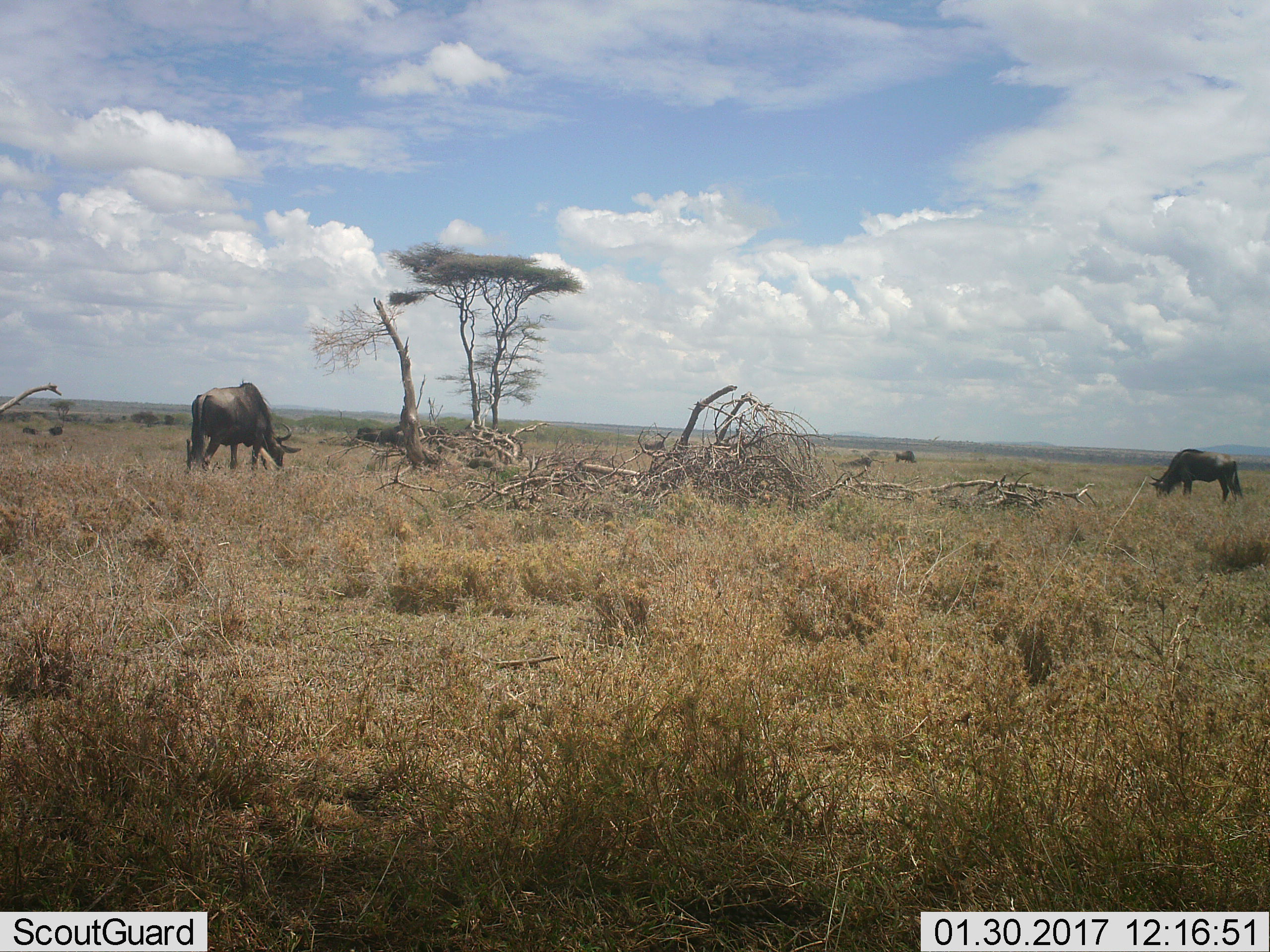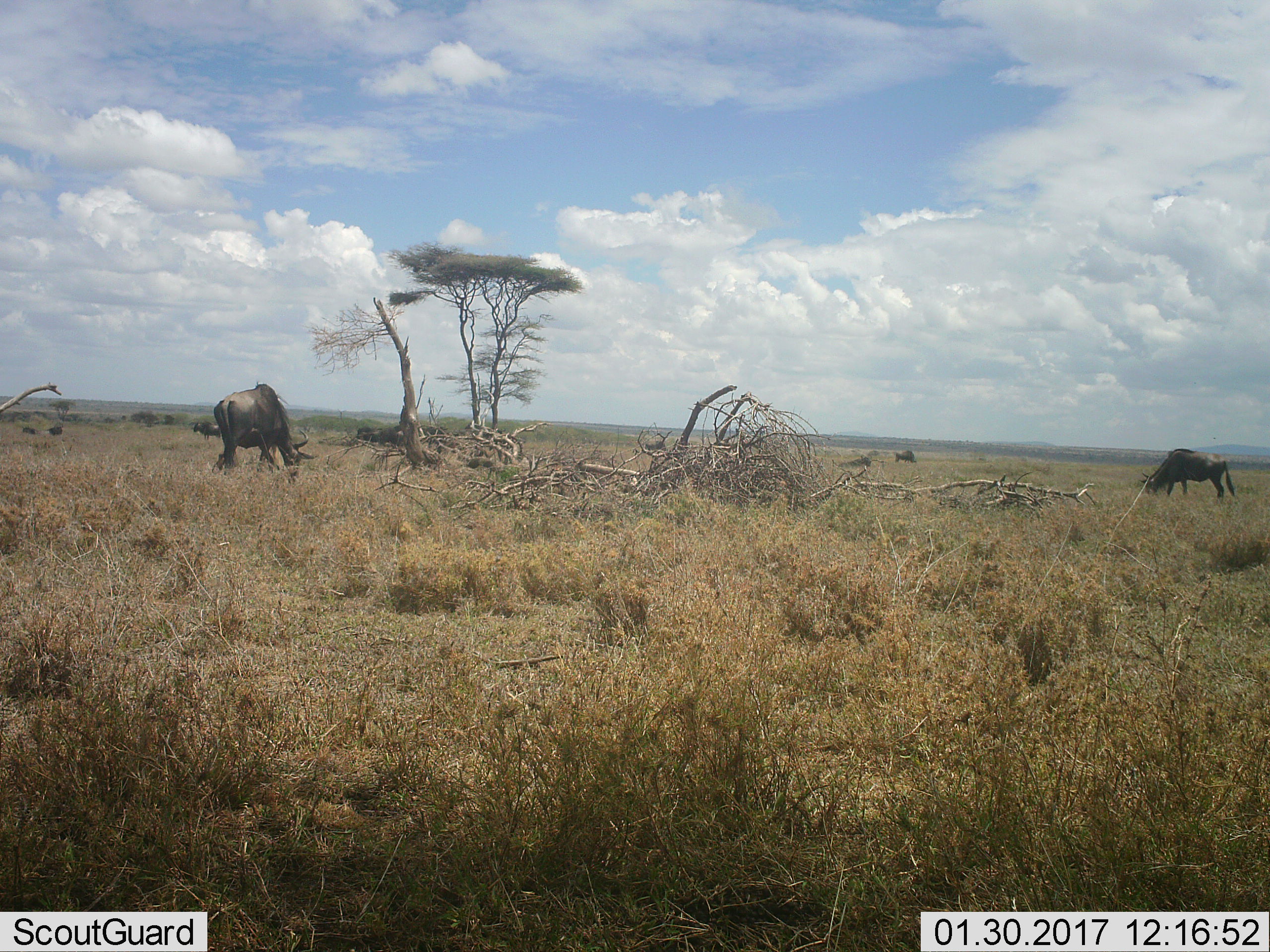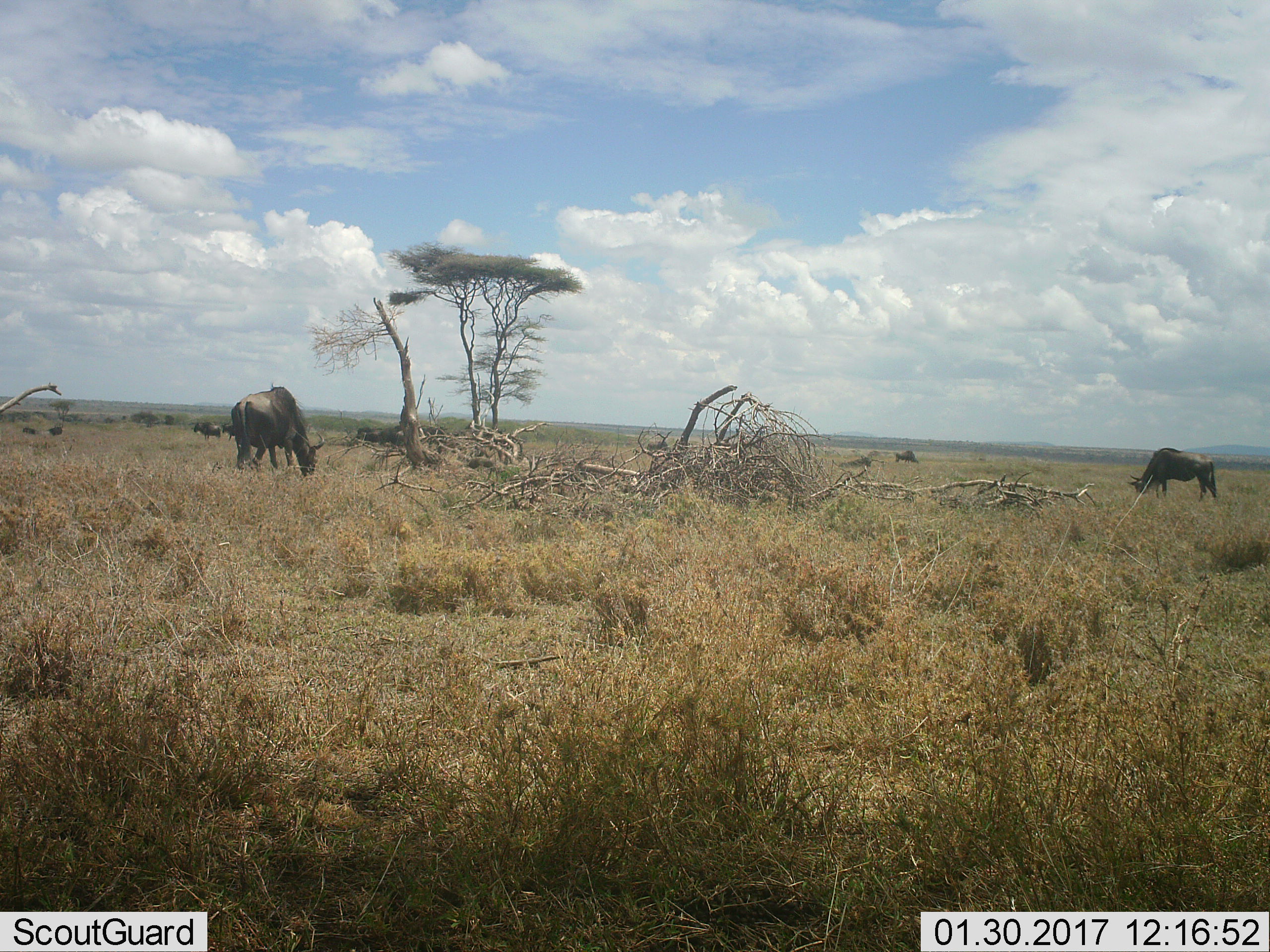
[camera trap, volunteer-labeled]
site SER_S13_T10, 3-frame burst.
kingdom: Animalia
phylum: Chordata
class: Mammalia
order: Artiodactyla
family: Bovidae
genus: Connochaetes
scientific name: Connochaetes taurinus taurinus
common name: blue wildebeest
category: wildebeestblue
Wildebeestblue (blue wildebeest) (Connochaetes taurinus taurinus), count 2. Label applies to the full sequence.